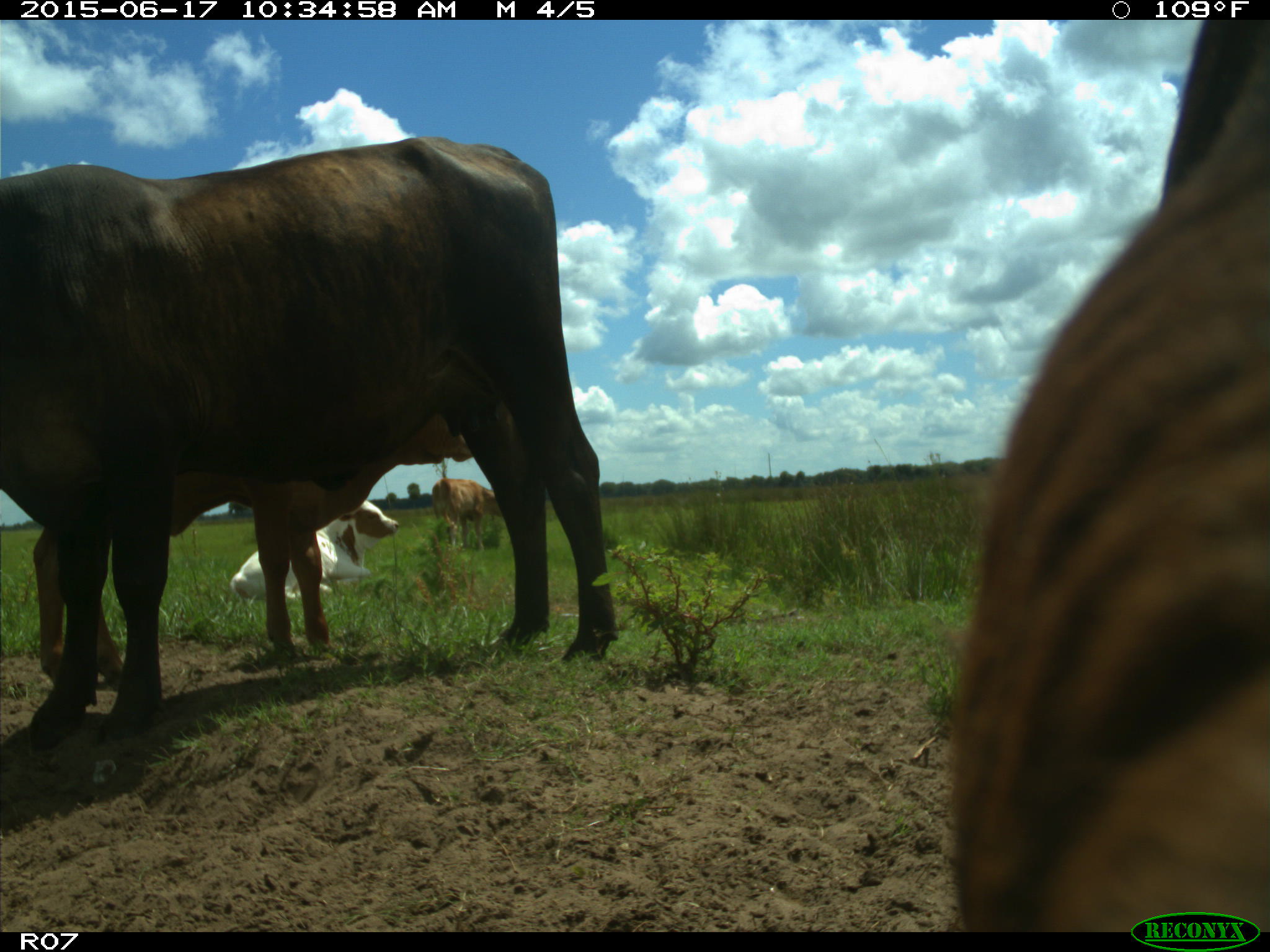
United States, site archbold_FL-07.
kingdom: Animalia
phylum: Chordata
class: Mammalia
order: Artiodactyla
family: Bovidae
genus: Bos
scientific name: Bos taurus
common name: domestic cow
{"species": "Bos taurus (domestic cow)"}